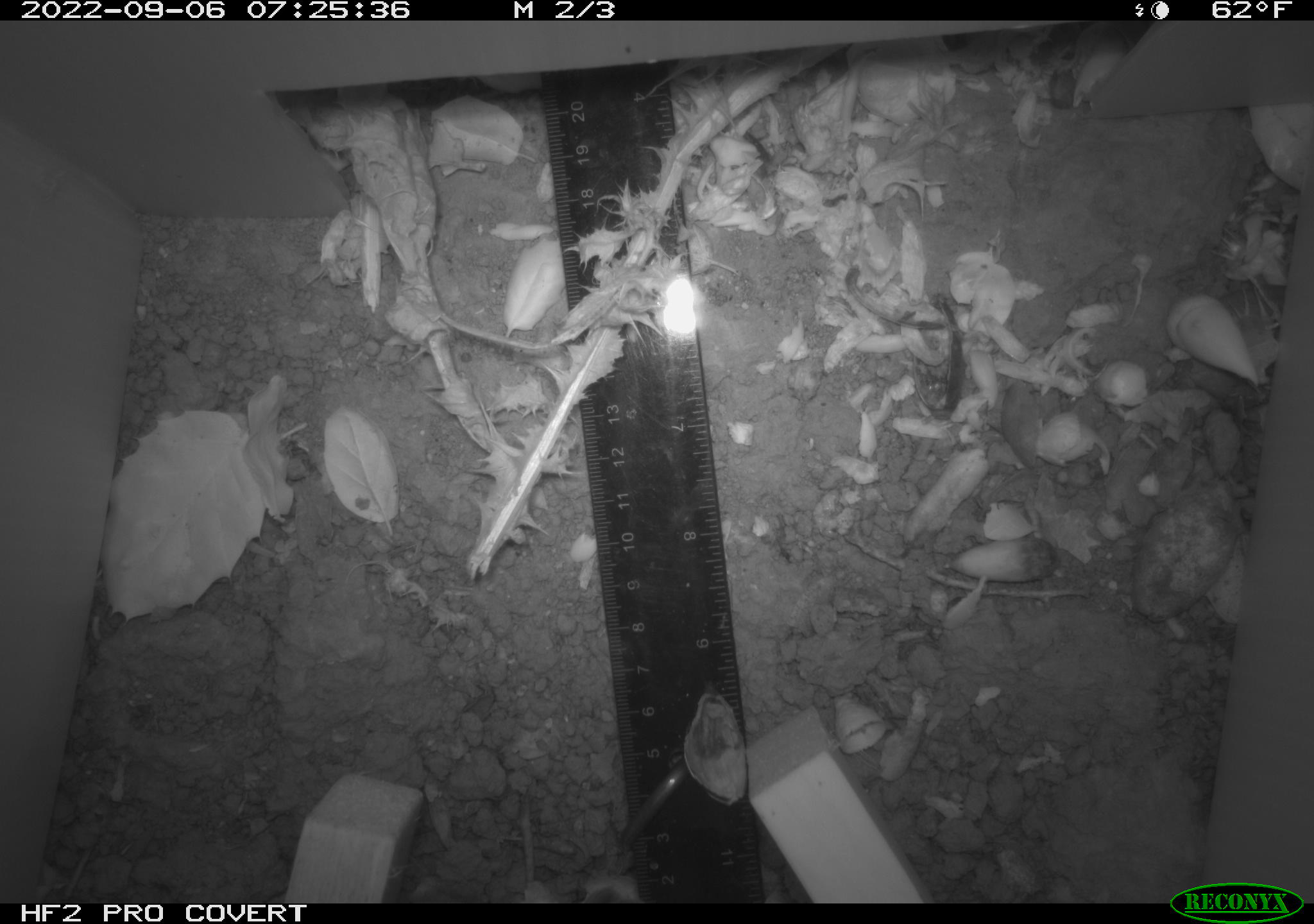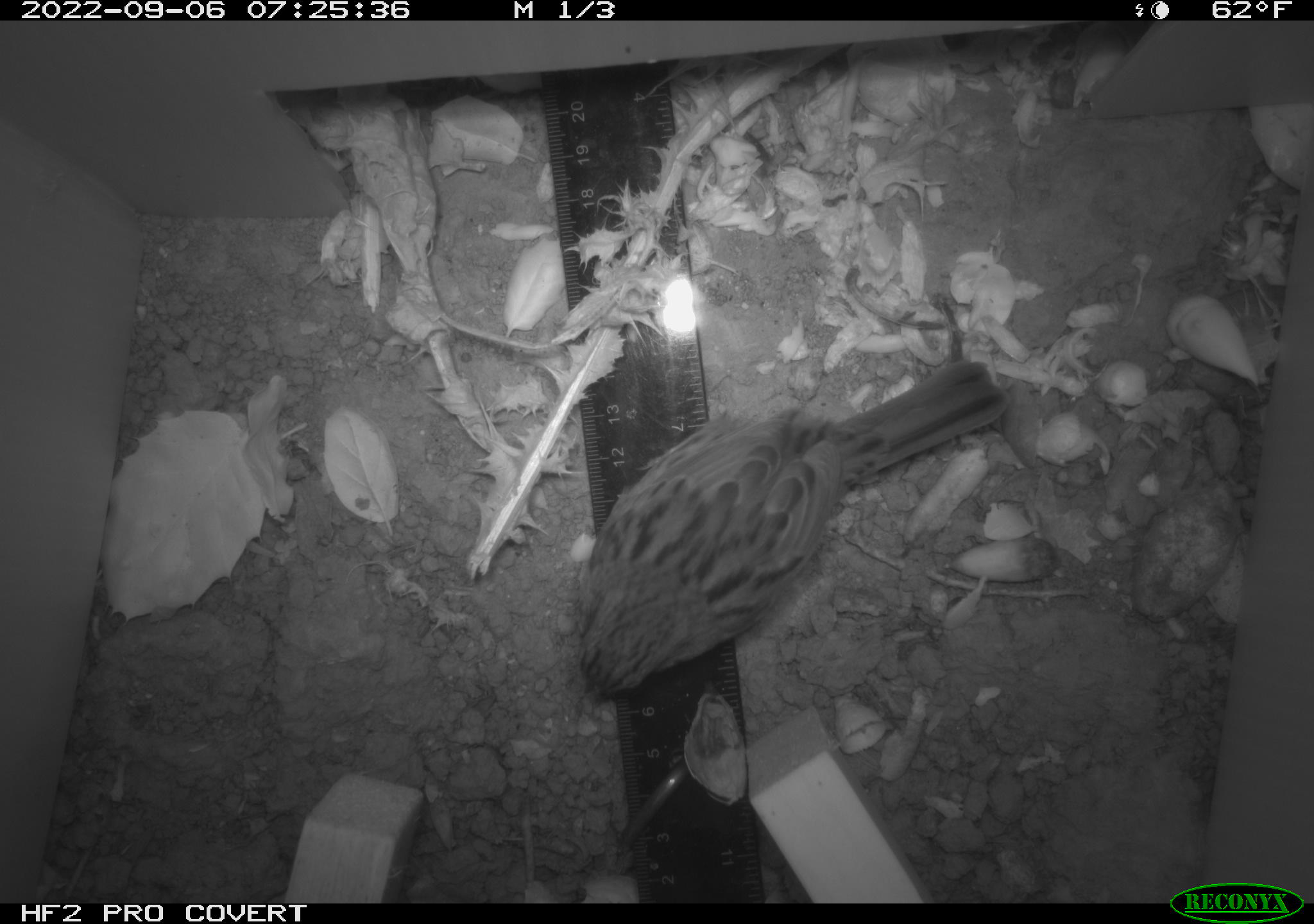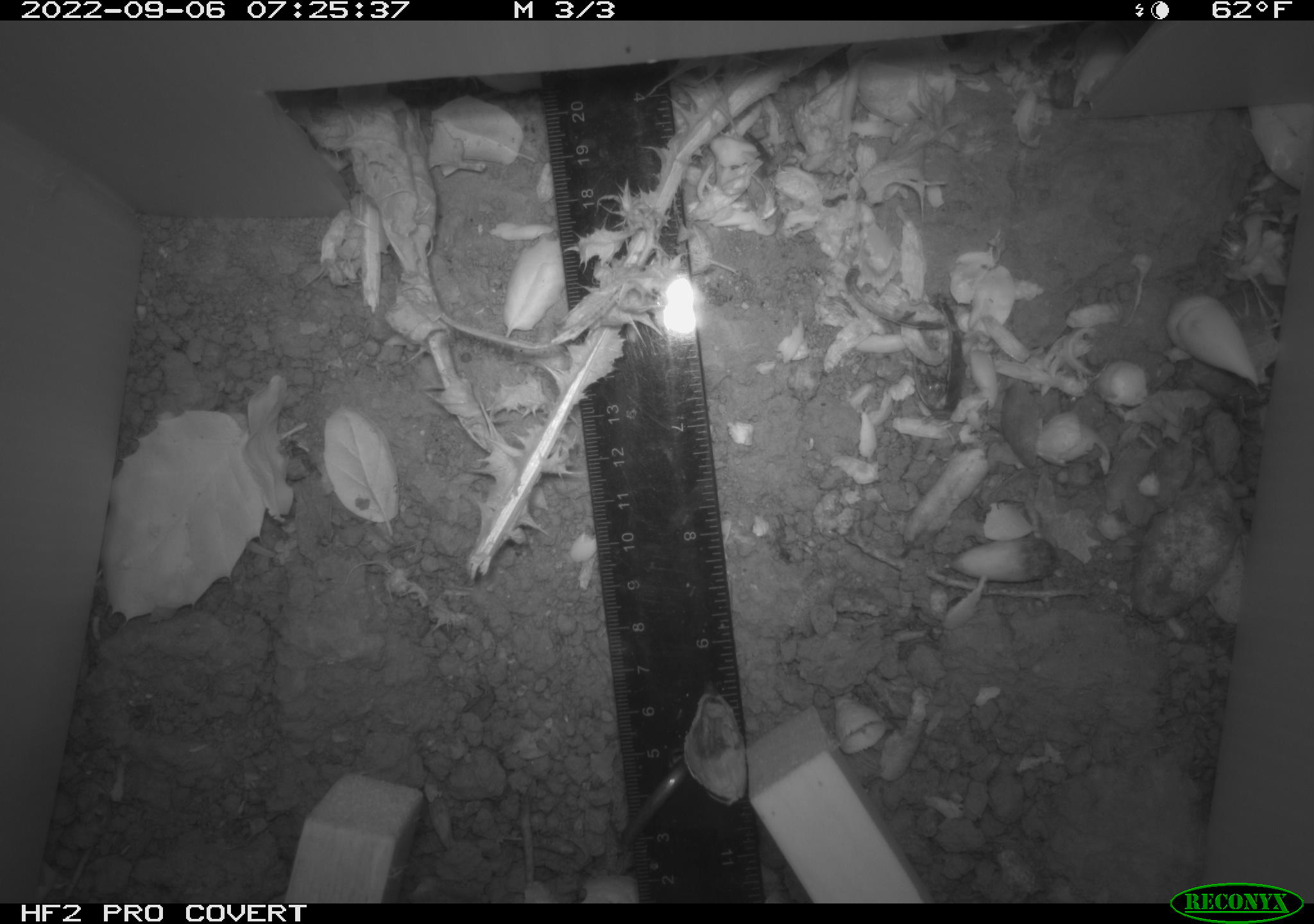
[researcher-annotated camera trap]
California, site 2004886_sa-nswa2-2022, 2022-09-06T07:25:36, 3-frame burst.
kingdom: Animalia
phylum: Chordata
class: Aves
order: Passeriformes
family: Passerellidae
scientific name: Passerellidae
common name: new world sparrows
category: passerellidae family